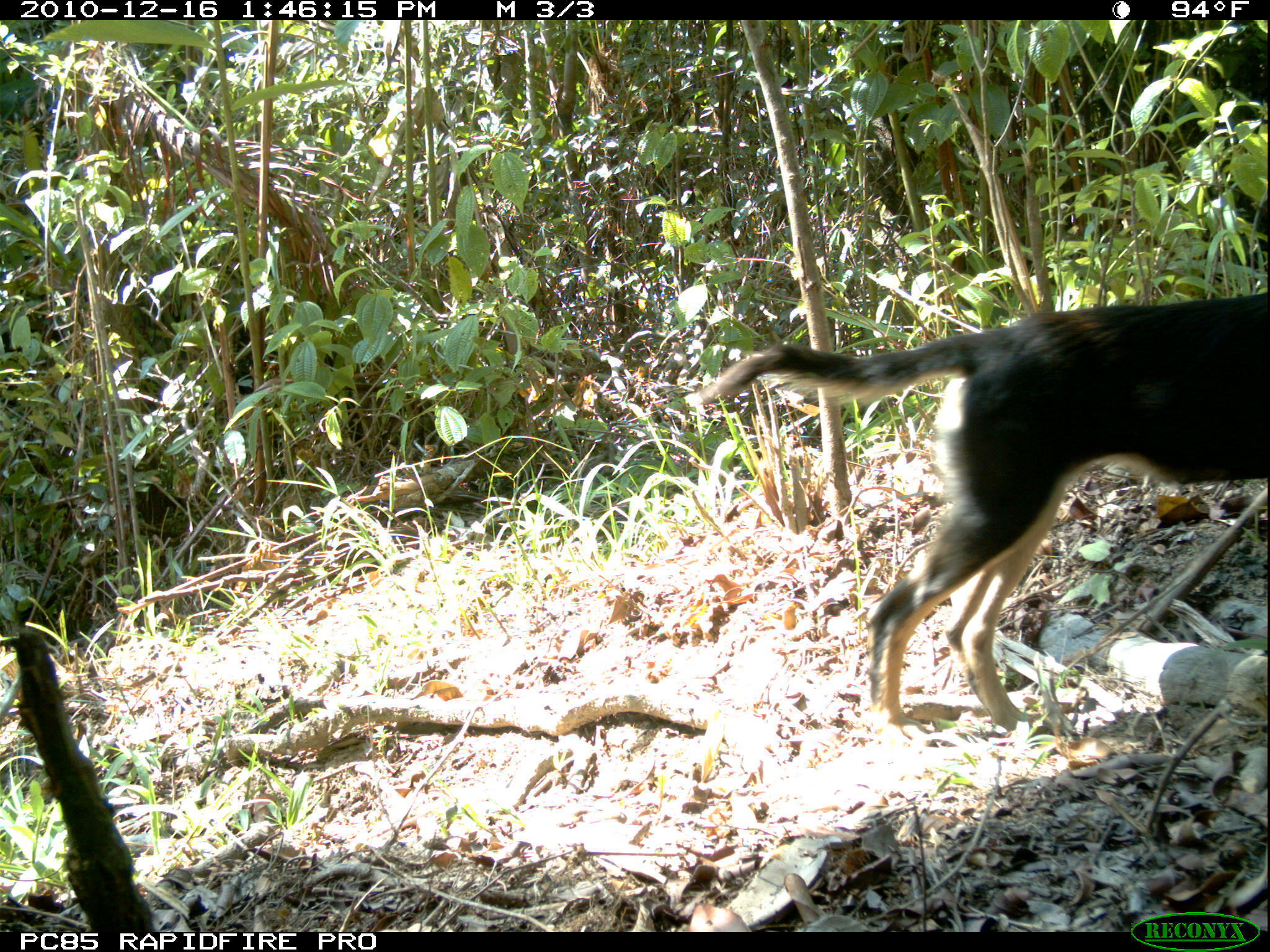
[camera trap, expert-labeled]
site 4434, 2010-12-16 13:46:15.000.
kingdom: Animalia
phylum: Chordata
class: Mammalia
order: Carnivora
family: Canidae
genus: Canis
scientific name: Canis familiaris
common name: domestic dog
Canis familiaris (domestic dog), count 1.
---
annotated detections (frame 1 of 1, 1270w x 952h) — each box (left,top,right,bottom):
canis familiaris: (681,290,1270,749)